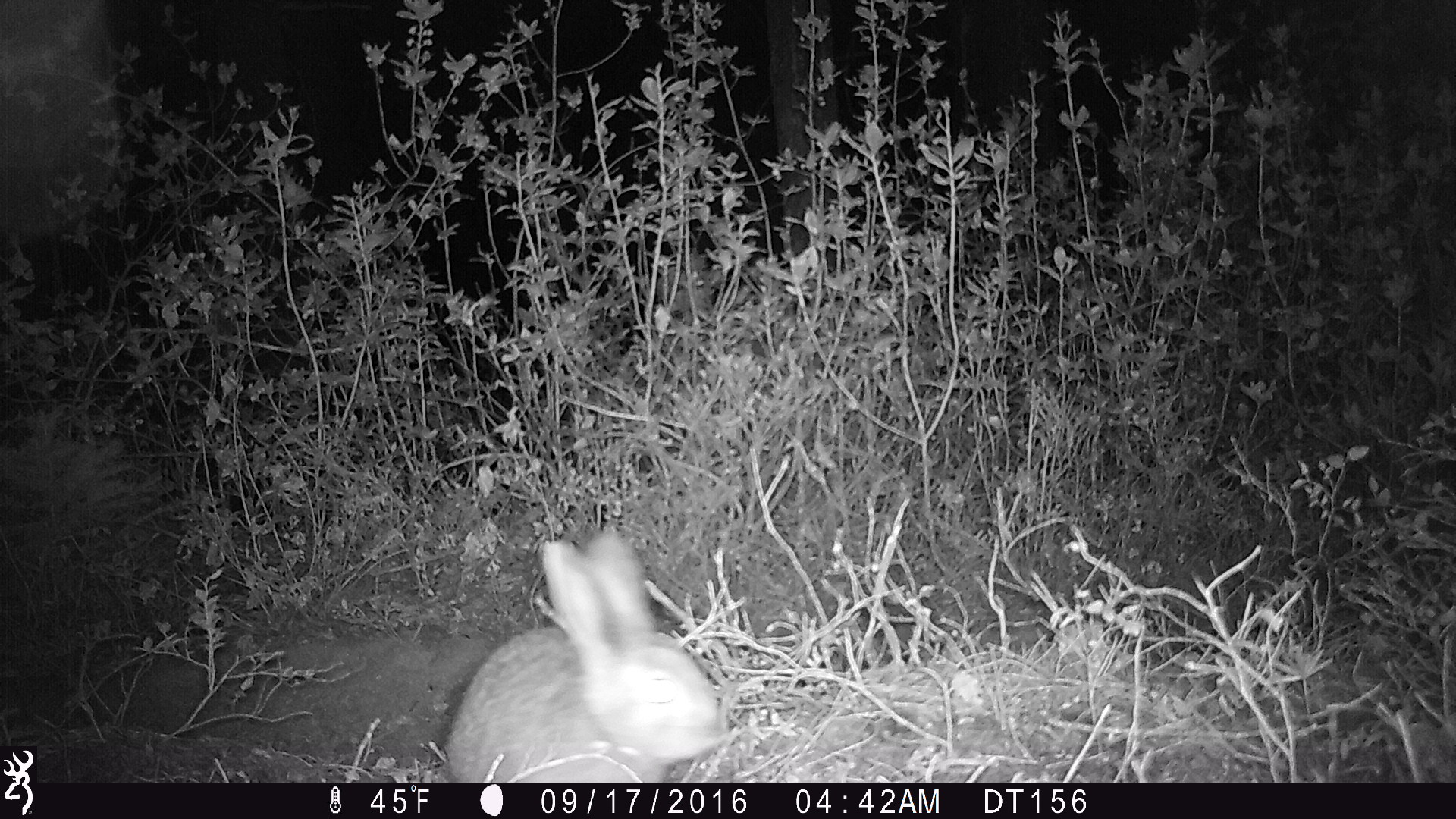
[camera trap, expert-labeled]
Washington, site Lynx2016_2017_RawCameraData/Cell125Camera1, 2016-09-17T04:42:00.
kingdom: Animalia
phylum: Chordata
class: Mammalia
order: Lagomorpha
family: Leporidae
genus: Lepus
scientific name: Lepus americanus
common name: snowshoe hare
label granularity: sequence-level